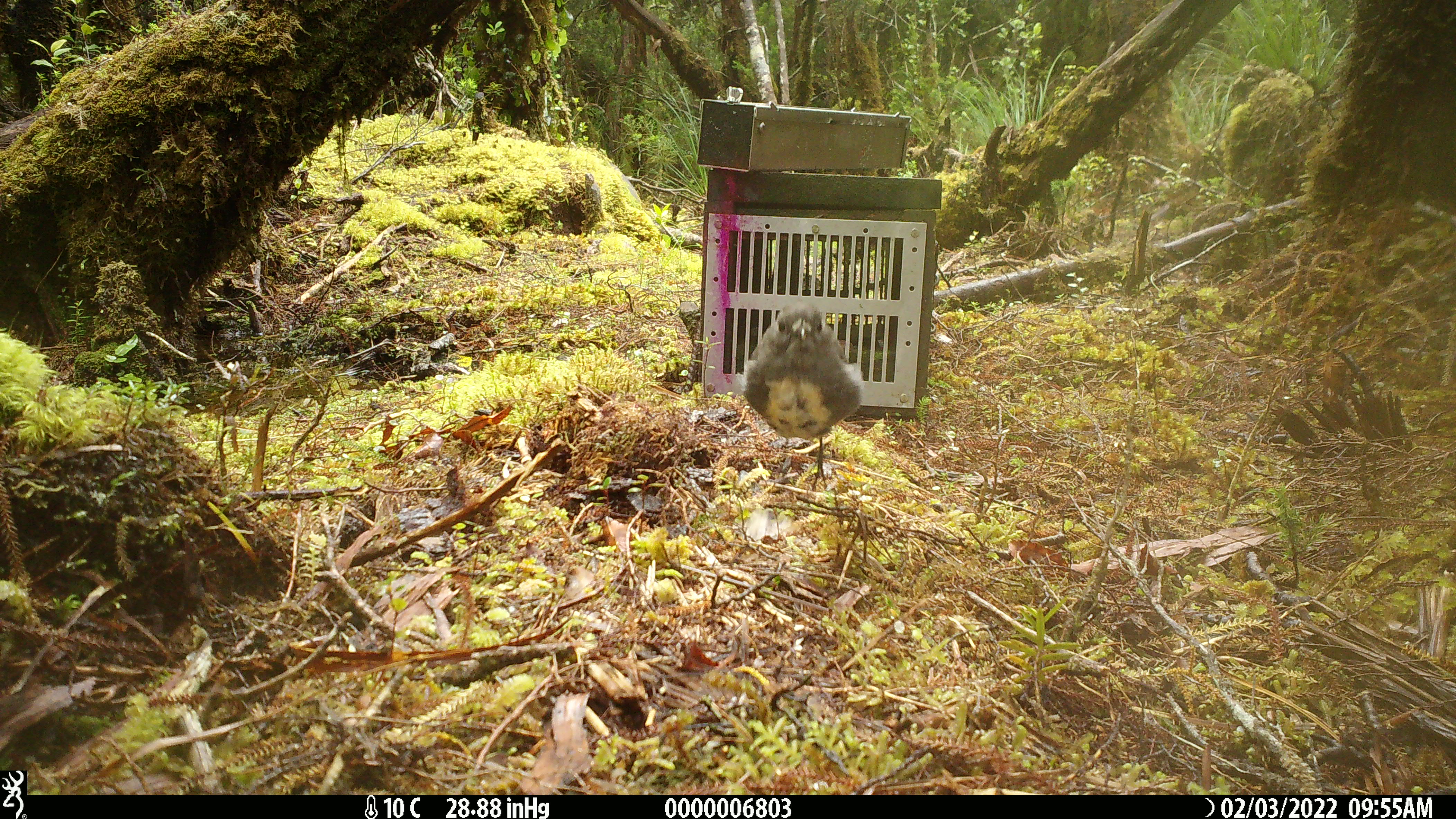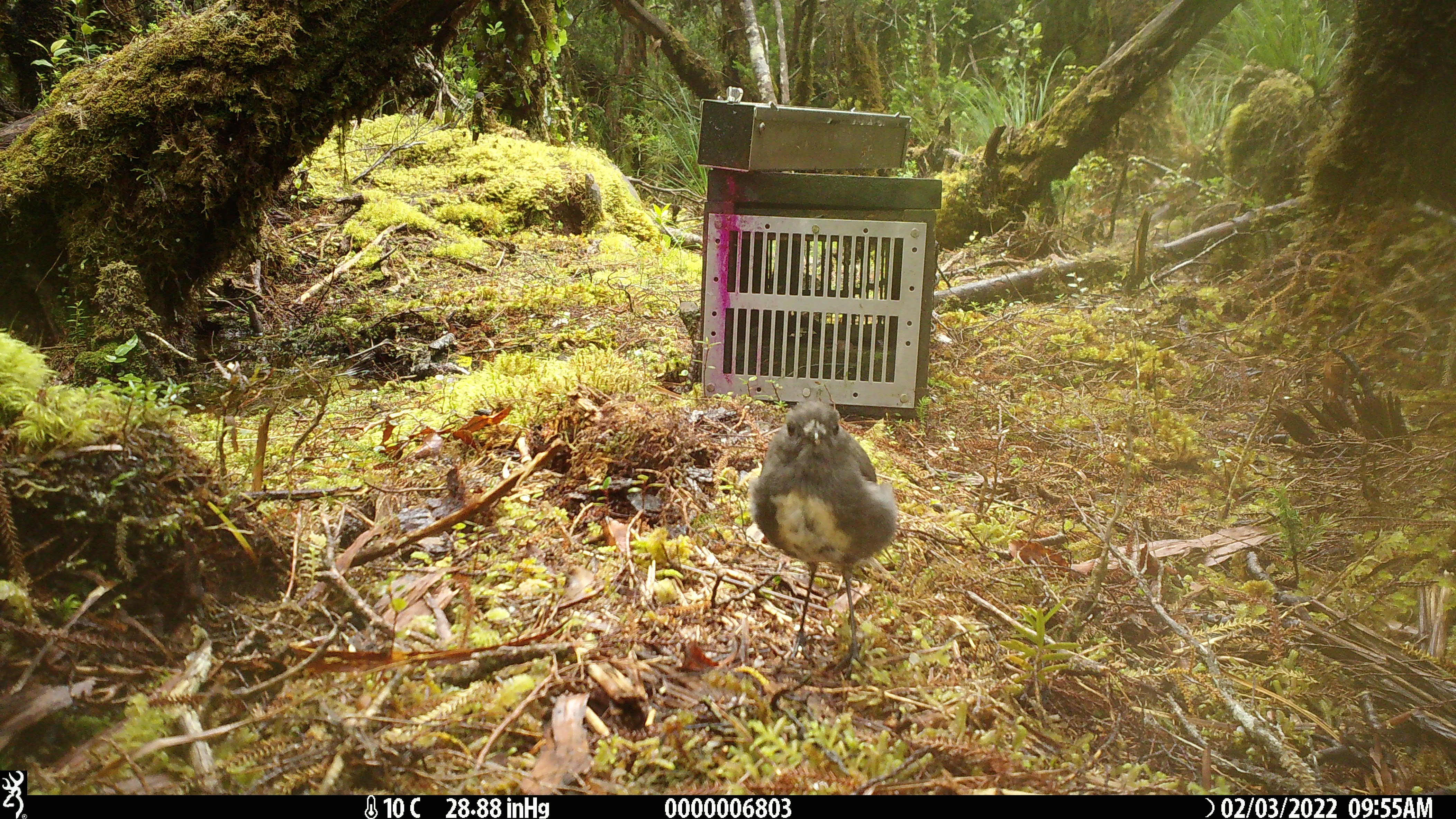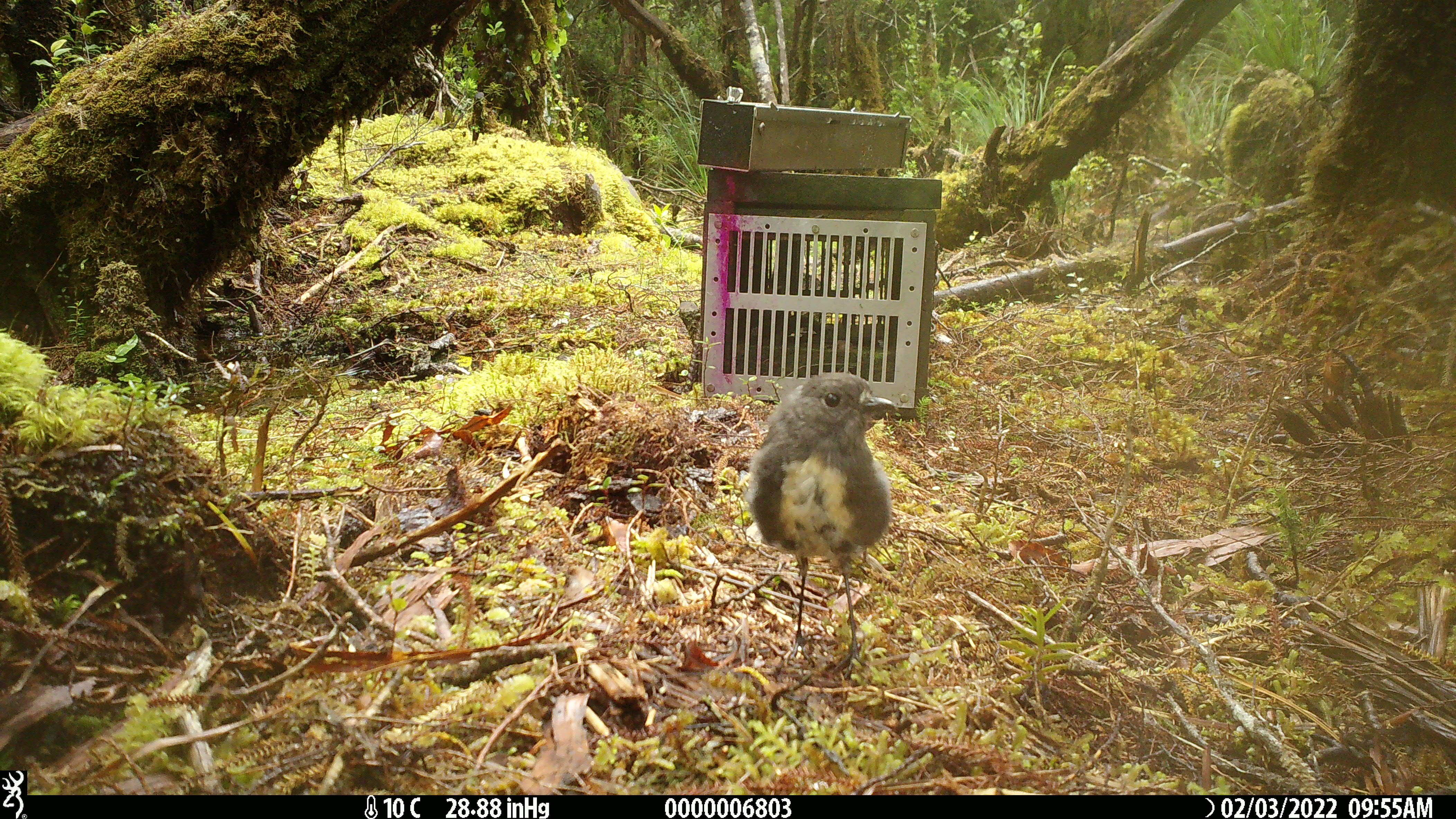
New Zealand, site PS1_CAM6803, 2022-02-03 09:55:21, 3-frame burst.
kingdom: Animalia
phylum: Chordata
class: Aves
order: Passeriformes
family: Petroicidae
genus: Petroica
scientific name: Petroica australis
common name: new zealand robin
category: robin